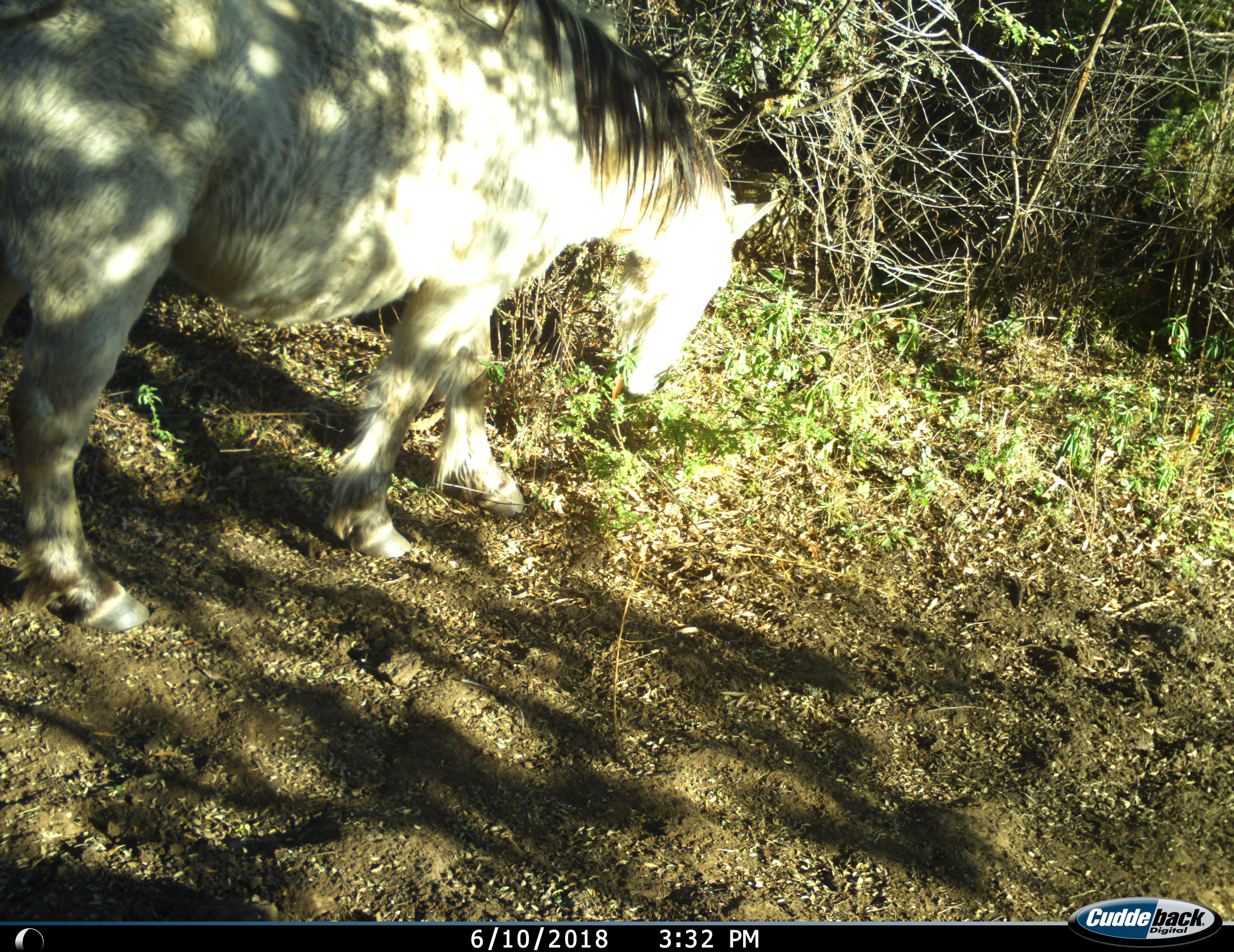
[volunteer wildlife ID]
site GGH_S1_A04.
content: unidentified animal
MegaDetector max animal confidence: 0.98